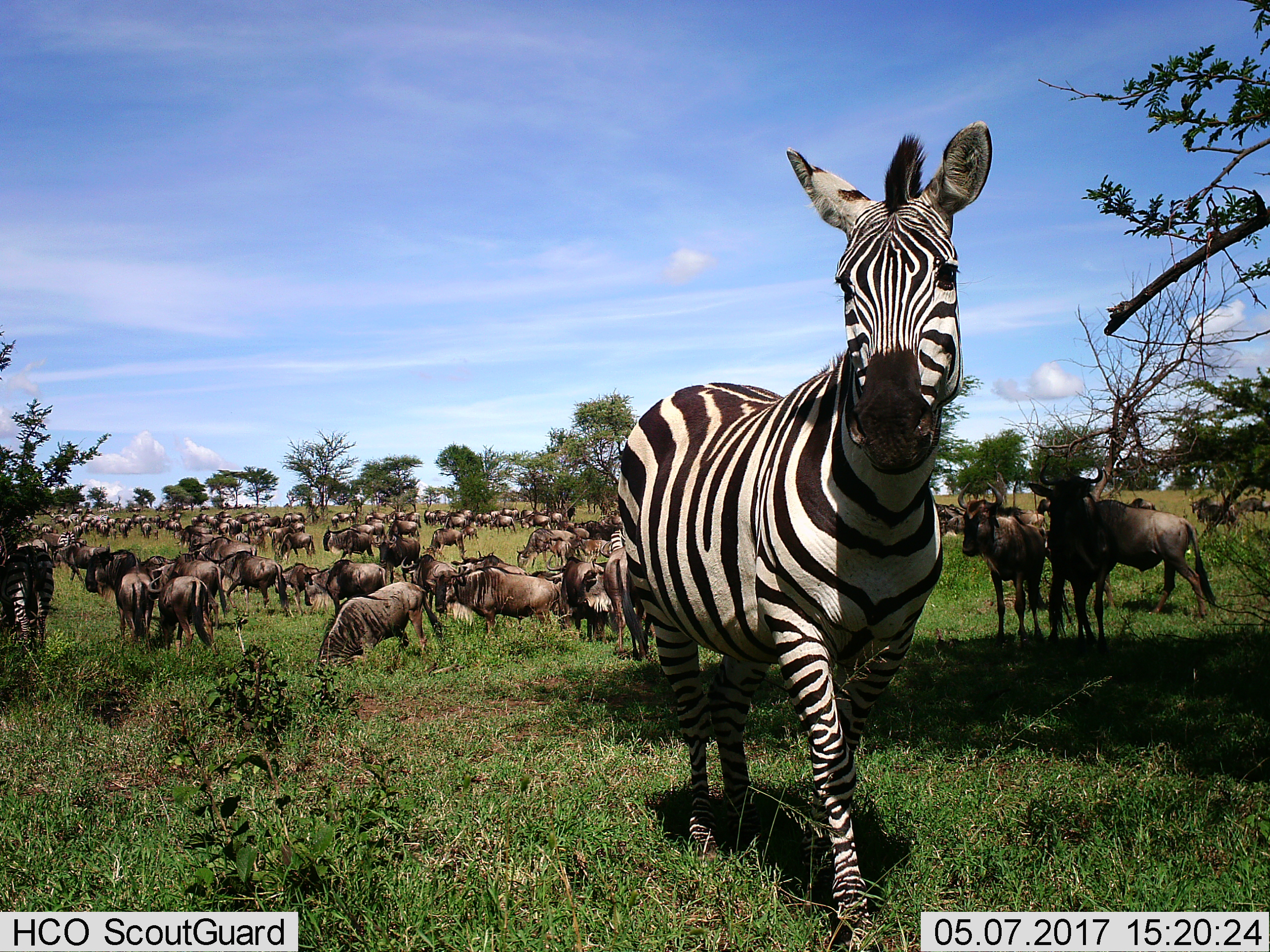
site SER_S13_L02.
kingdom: Animalia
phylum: Chordata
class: Mammalia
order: Artiodactyla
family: Bovidae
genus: Connochaetes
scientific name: Connochaetes taurinus taurinus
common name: blue wildebeest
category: wildebeestblue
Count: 51+.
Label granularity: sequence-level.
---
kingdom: Animalia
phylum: Chordata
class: Mammalia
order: Perissodactyla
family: Equidae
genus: Equus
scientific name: Equus quagga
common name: plains zebra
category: zebraplains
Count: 5.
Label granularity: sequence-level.